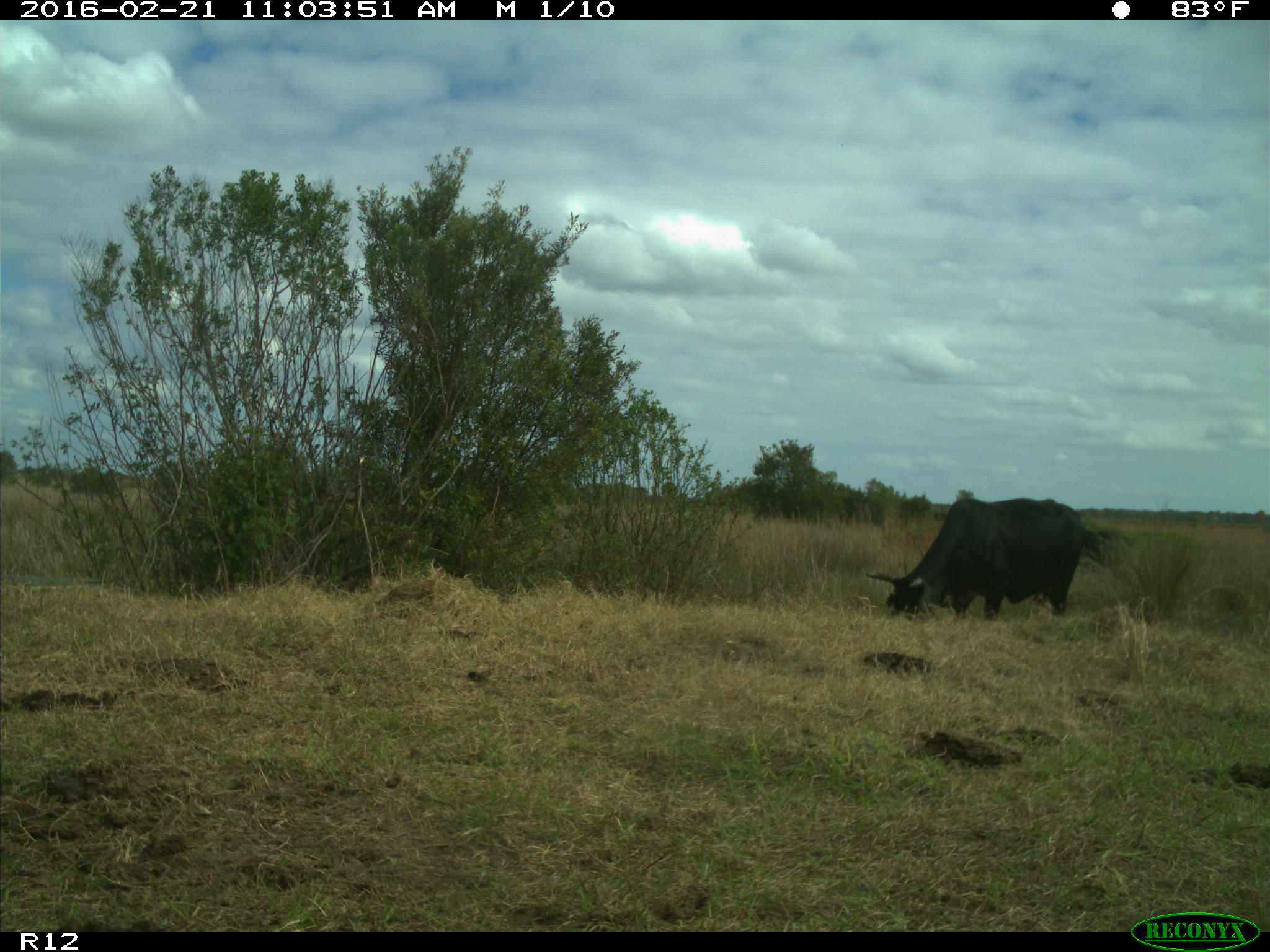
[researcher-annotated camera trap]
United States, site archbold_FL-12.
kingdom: Animalia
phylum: Chordata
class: Mammalia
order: Artiodactyla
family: Bovidae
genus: Bos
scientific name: Bos taurus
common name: domestic cow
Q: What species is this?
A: Bos taurus (domestic cow).